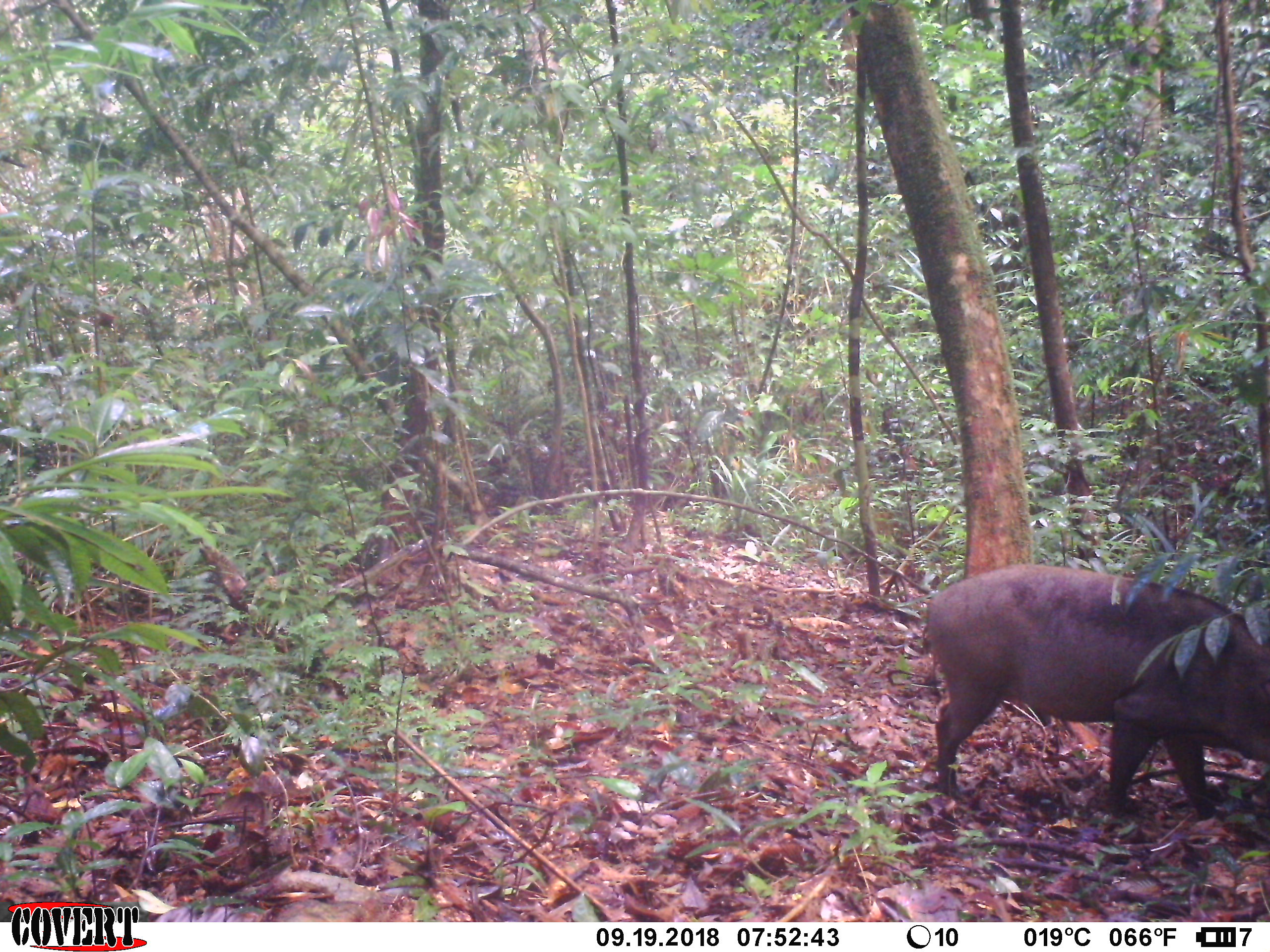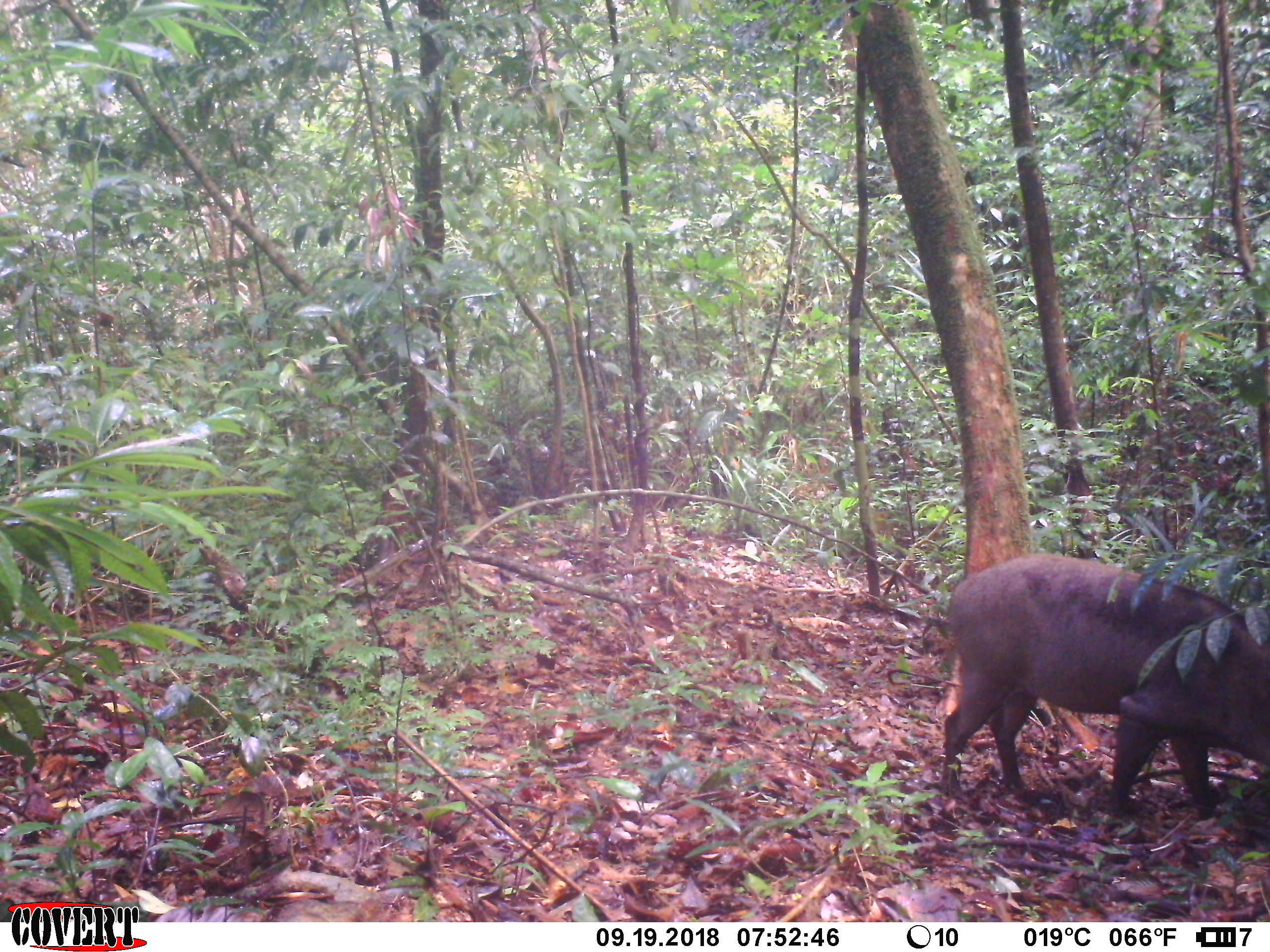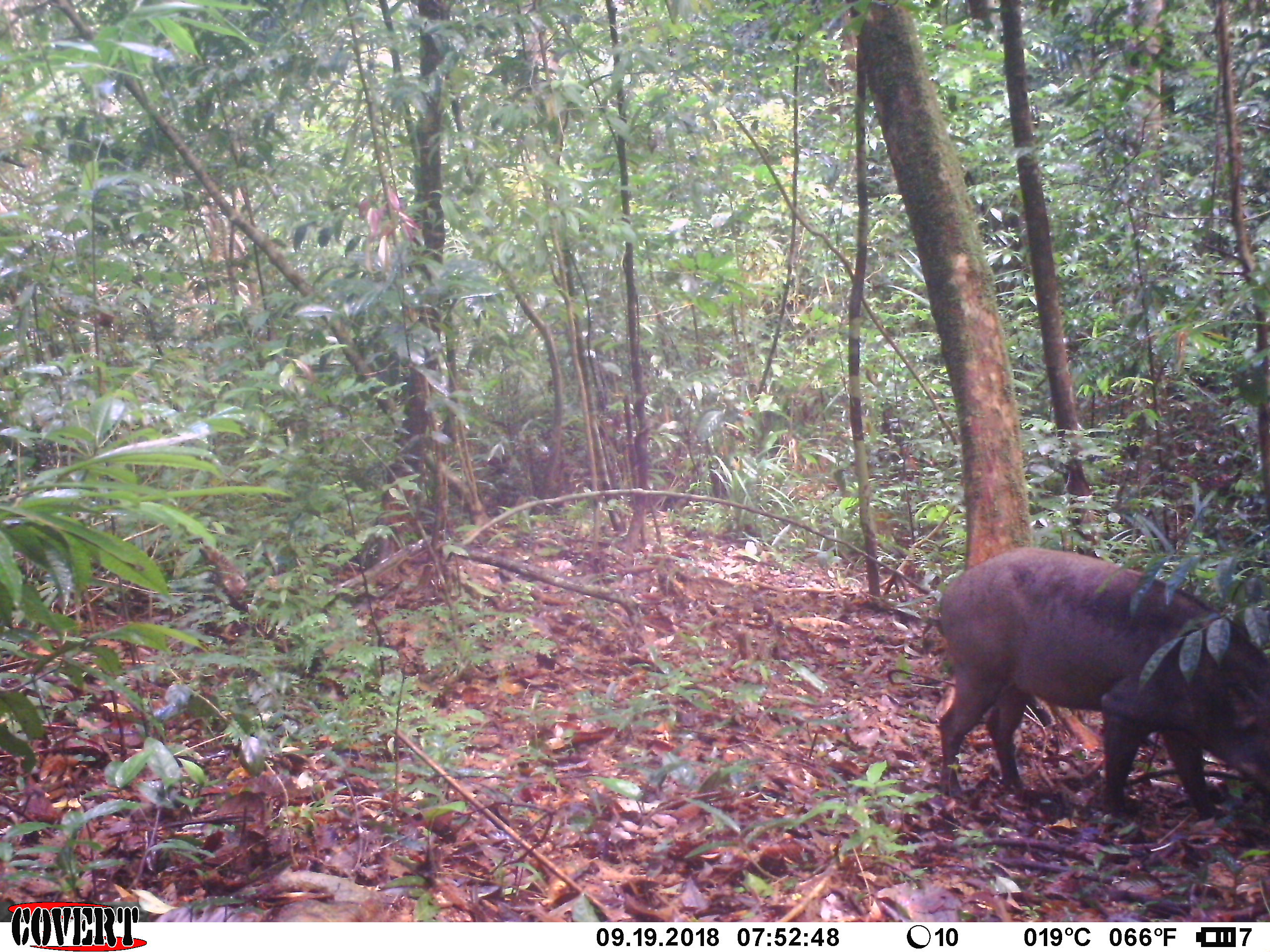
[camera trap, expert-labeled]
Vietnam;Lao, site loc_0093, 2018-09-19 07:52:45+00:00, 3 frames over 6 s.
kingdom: Animalia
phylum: Chordata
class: Mammalia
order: Artiodactyla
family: Suidae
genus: Sus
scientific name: Sus scrofa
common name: eurasian wild pig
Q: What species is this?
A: Eurasian wild pig (Sus scrofa).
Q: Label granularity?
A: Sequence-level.